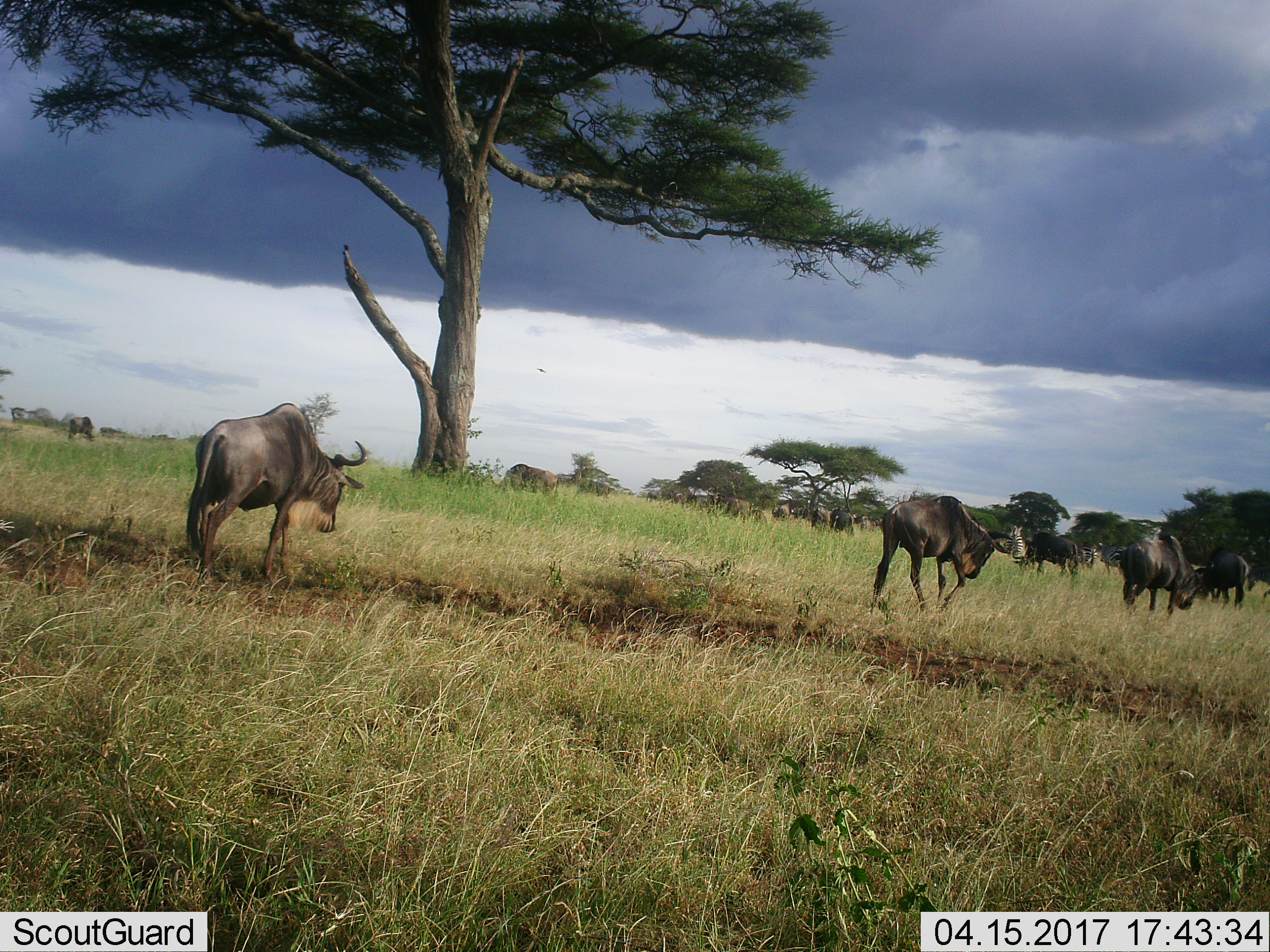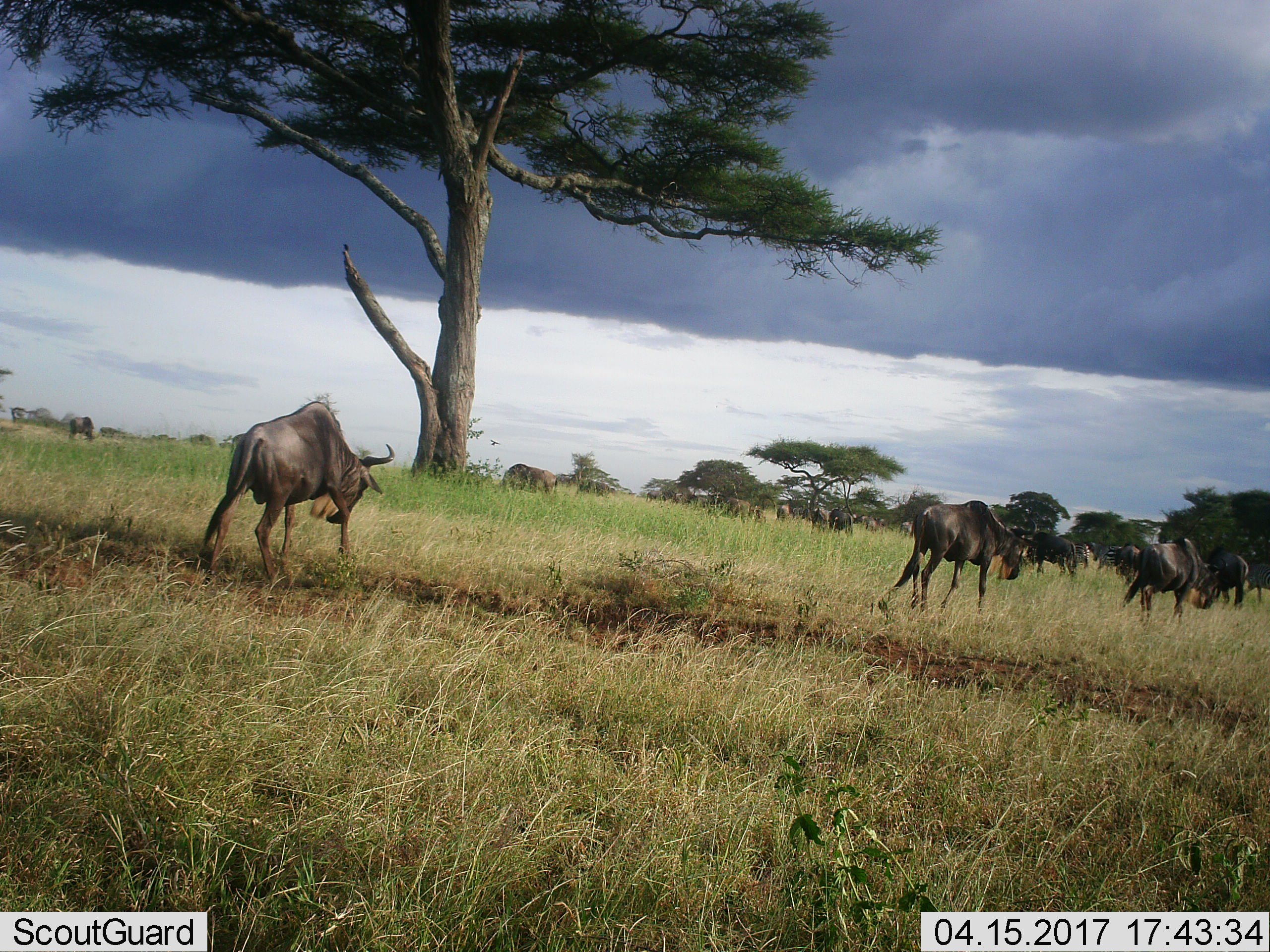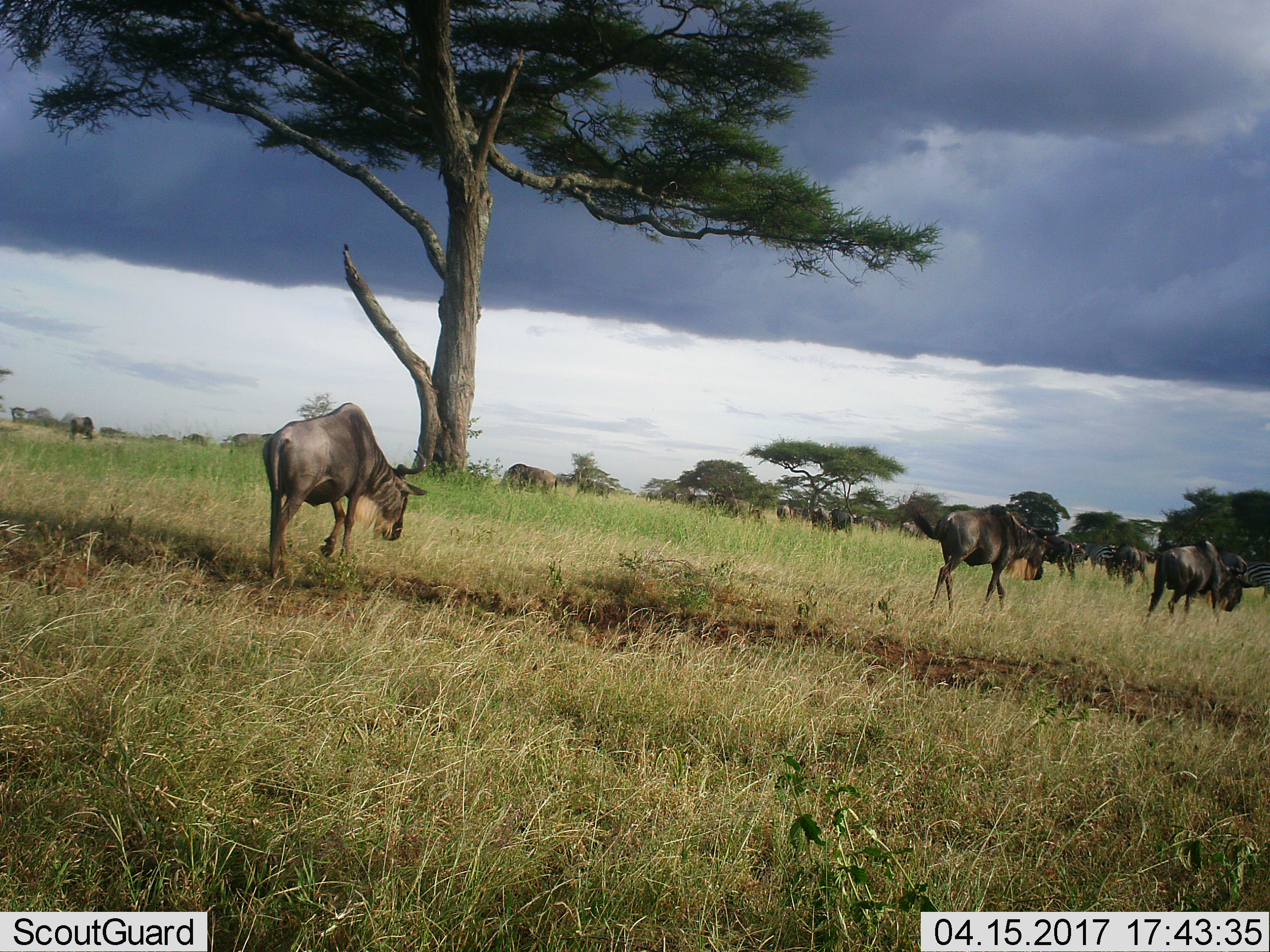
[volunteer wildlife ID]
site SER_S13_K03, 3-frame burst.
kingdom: Animalia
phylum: Chordata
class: Mammalia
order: Artiodactyla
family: Bovidae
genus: Connochaetes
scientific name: Connochaetes taurinus taurinus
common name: blue wildebeest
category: wildebeestblue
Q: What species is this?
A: Wildebeestblue (blue wildebeest) (Connochaetes taurinus taurinus).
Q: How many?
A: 11-50.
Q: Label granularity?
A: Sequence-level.